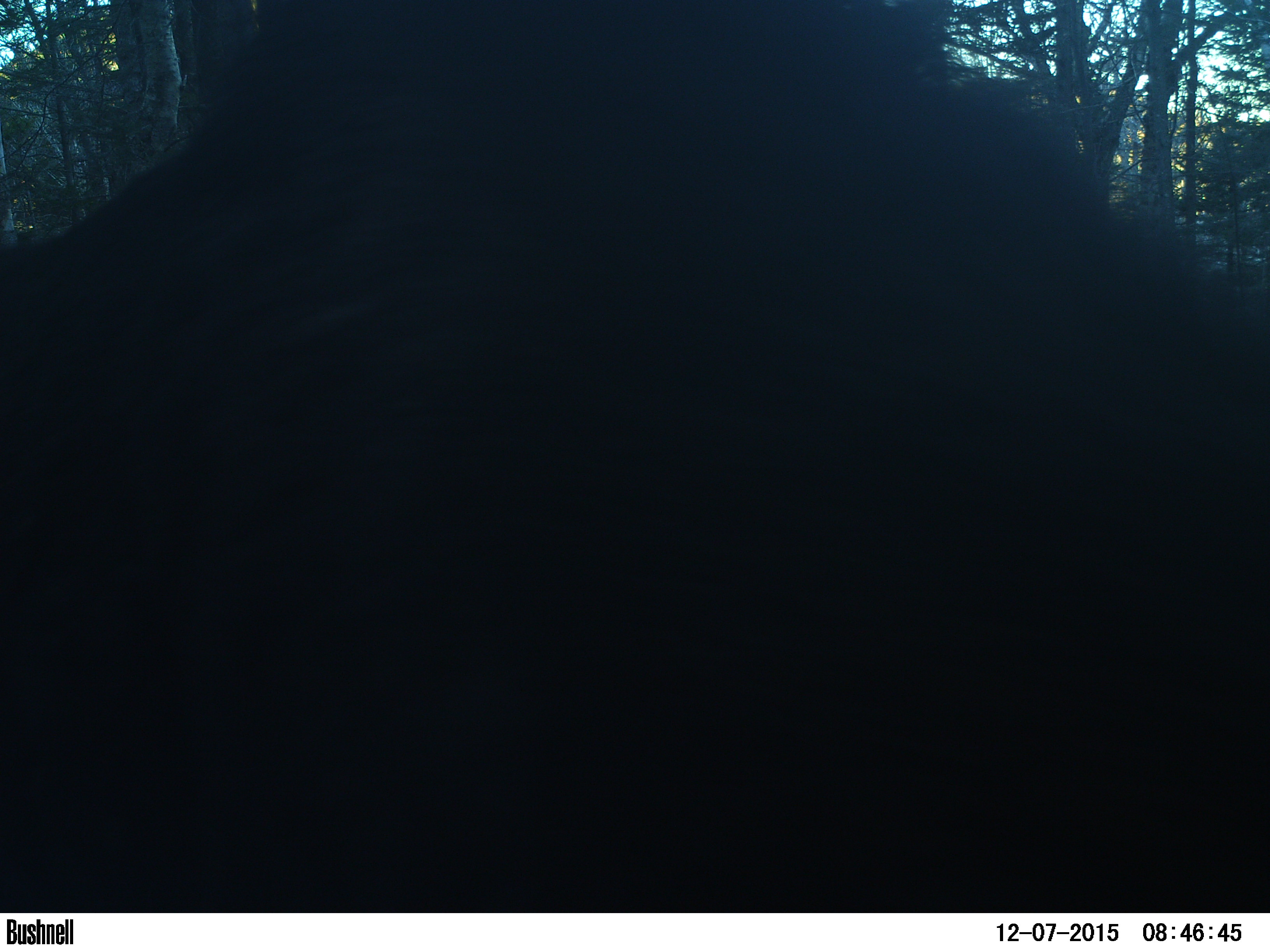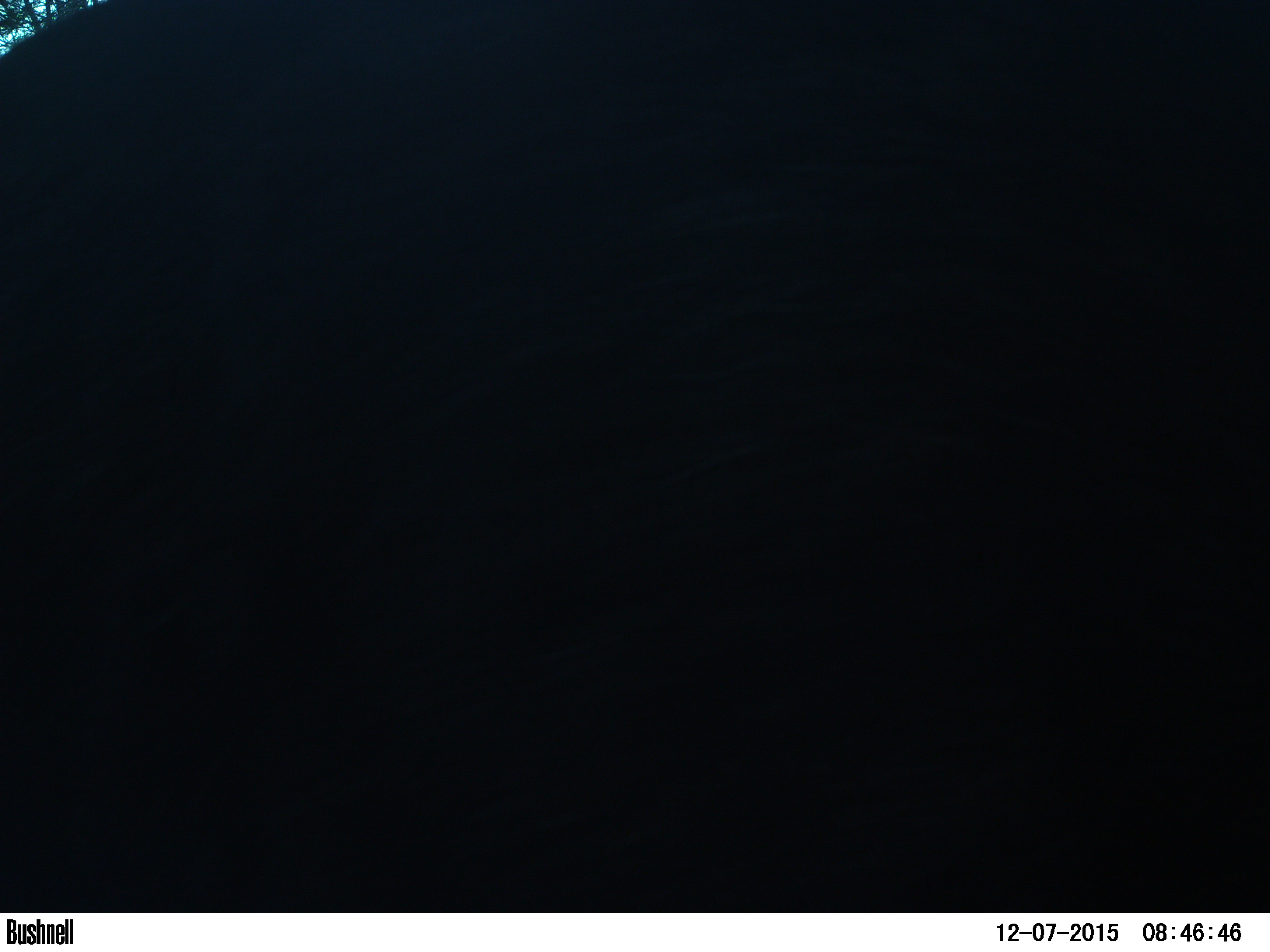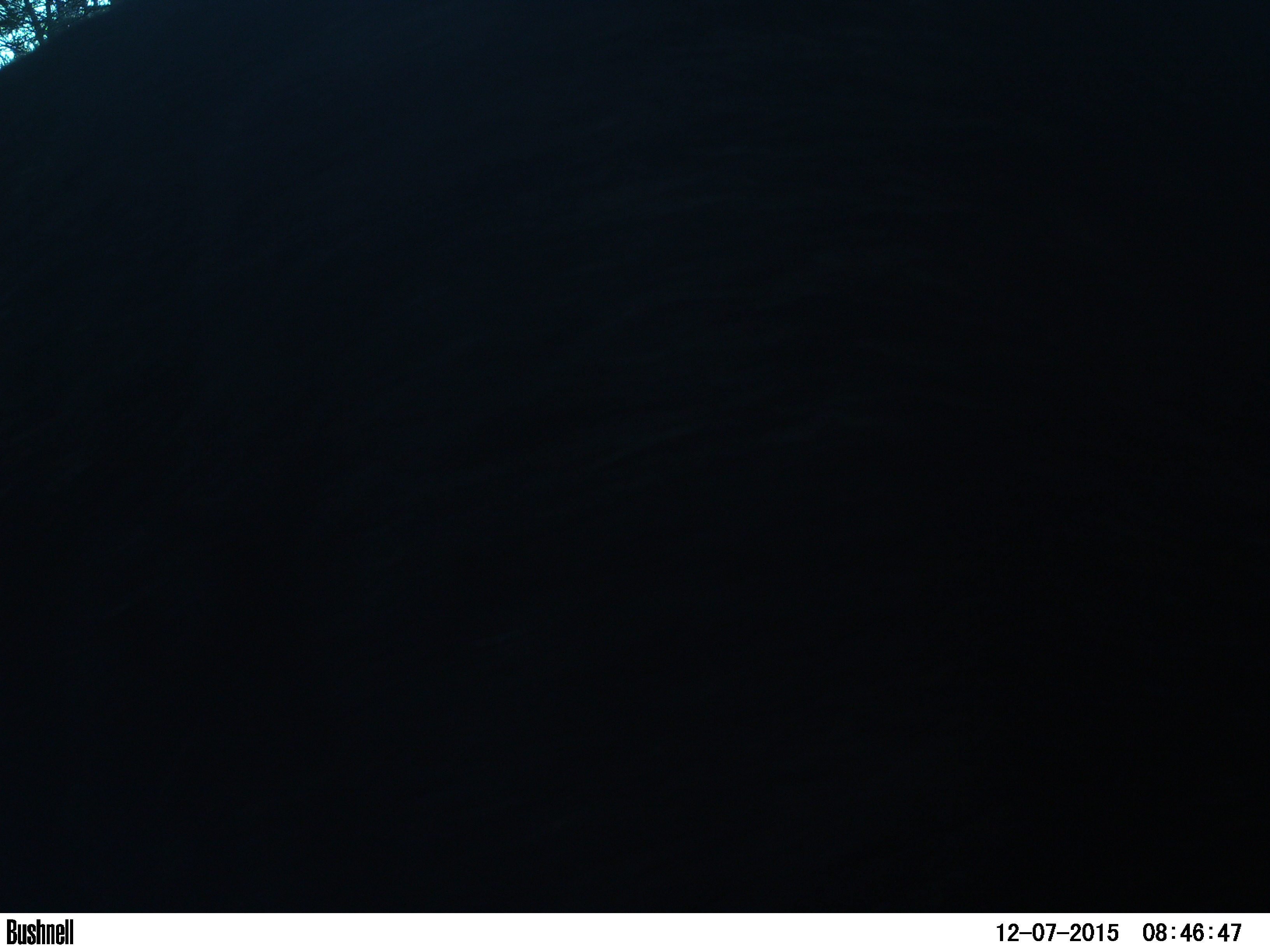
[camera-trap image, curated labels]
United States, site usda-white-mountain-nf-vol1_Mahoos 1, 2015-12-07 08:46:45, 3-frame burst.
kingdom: Animalia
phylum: Chordata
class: Mammalia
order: Artiodactyla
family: Cervidae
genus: Alces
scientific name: Alces alces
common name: moose